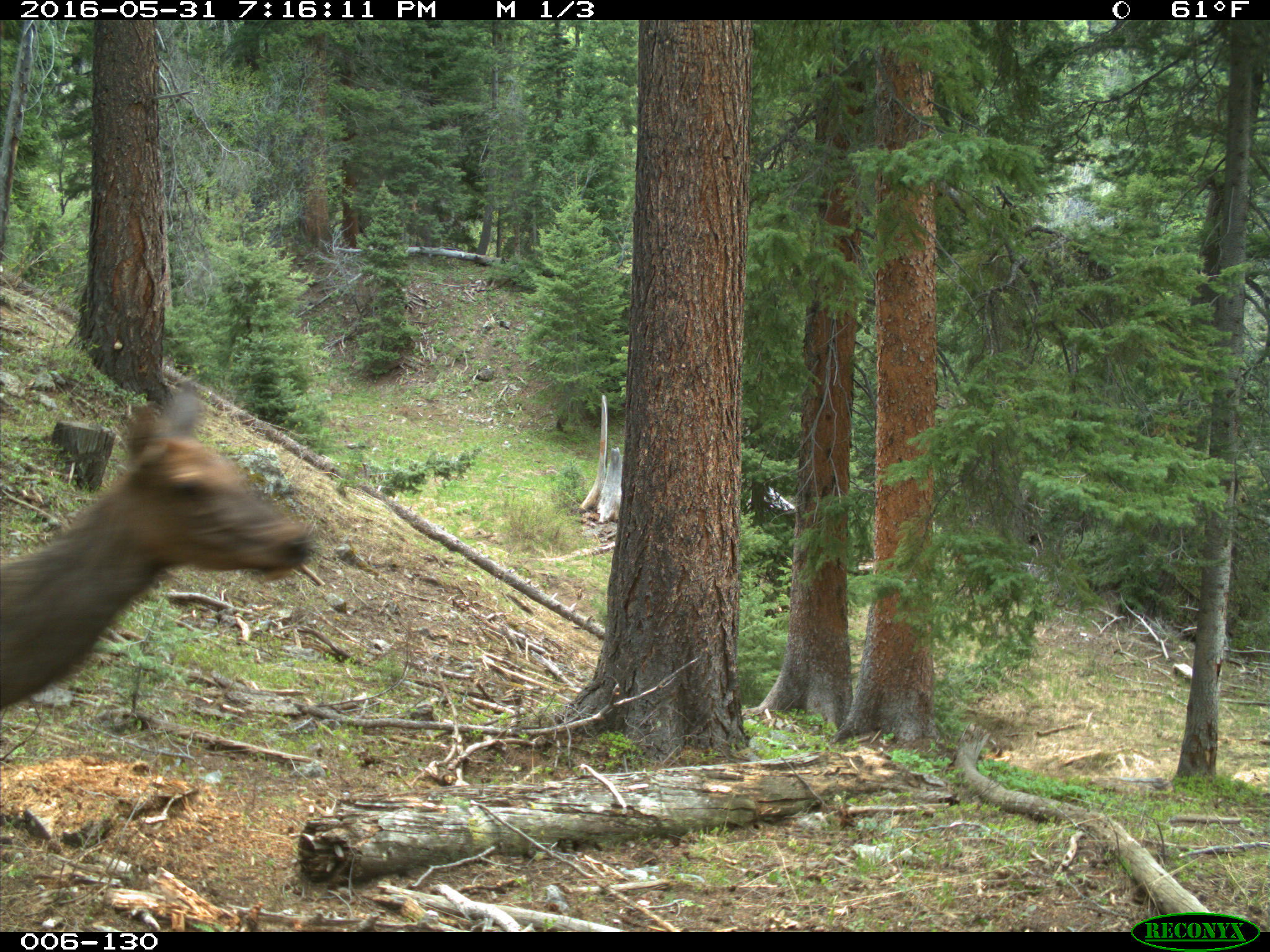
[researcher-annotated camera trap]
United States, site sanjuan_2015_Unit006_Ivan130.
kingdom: Animalia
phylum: Chordata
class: Mammalia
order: Artiodactyla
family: Cervidae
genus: Cervus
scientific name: Cervus elaphus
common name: red deer